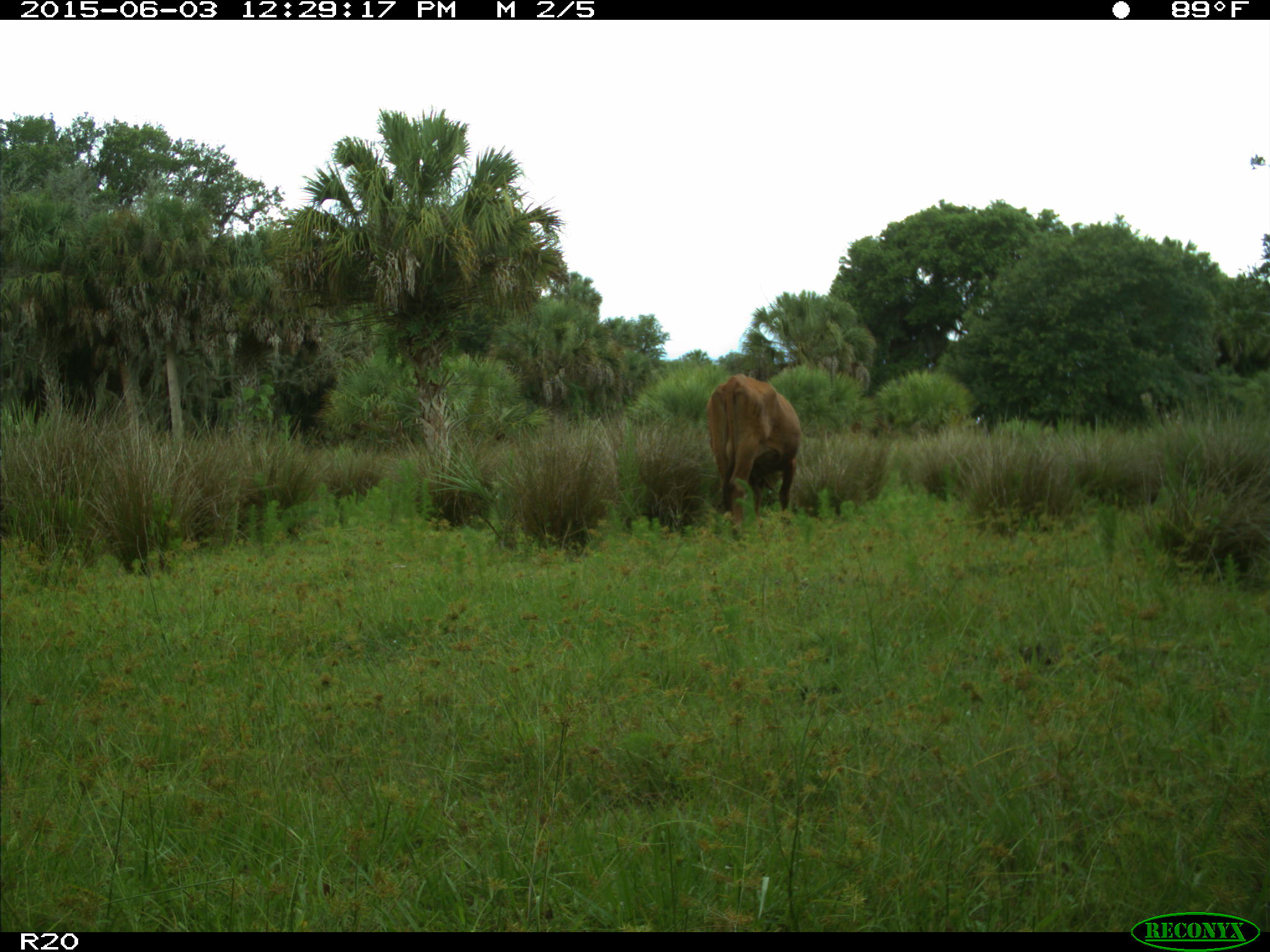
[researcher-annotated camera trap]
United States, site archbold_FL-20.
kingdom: Animalia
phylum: Chordata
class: Mammalia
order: Artiodactyla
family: Bovidae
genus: Bos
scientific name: Bos taurus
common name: domestic cow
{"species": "Bos taurus (domestic cow)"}